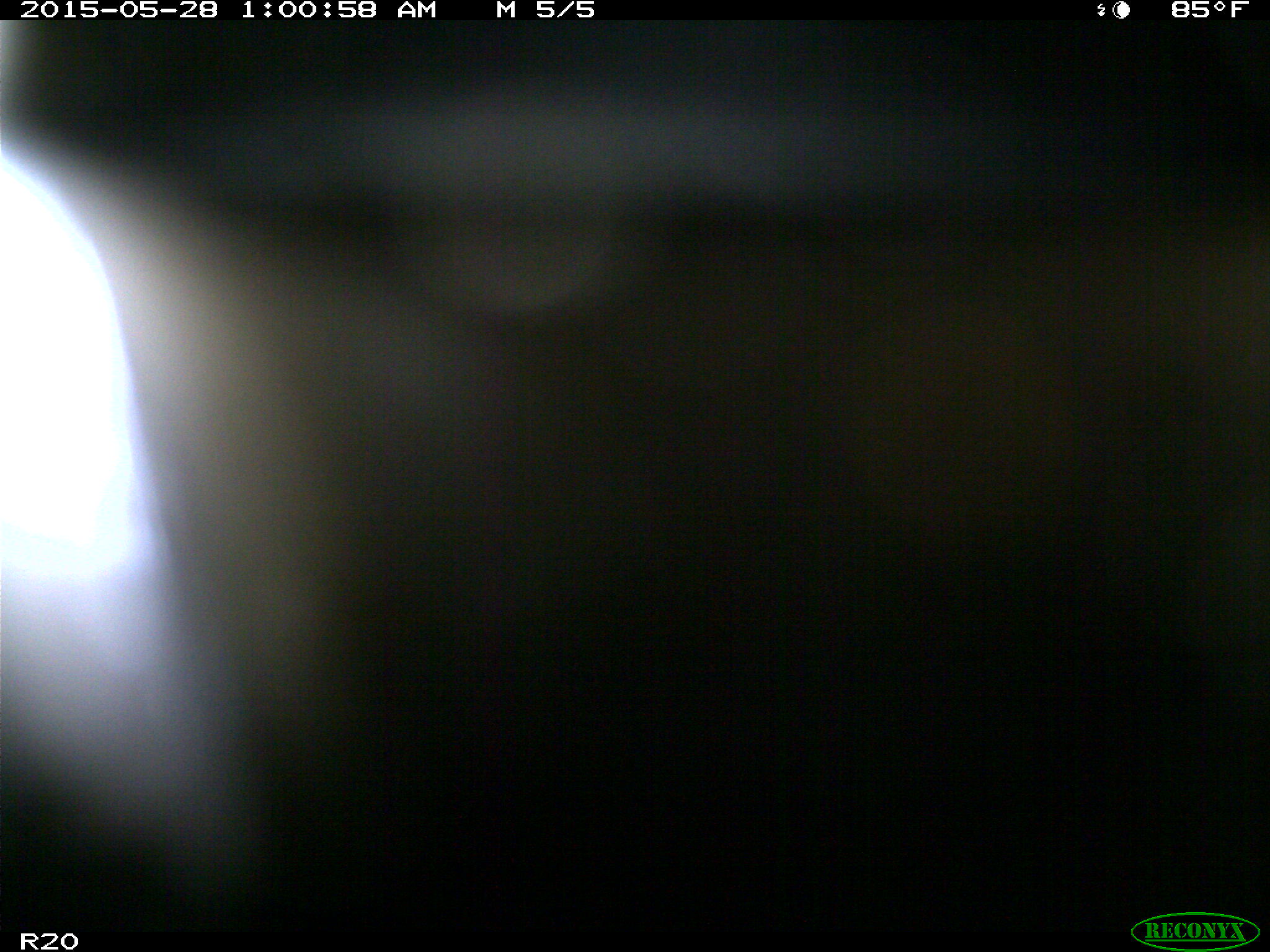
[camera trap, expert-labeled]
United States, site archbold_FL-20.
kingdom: Animalia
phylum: Chordata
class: Mammalia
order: Artiodactyla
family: Bovidae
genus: Bos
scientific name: Bos taurus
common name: domestic cow